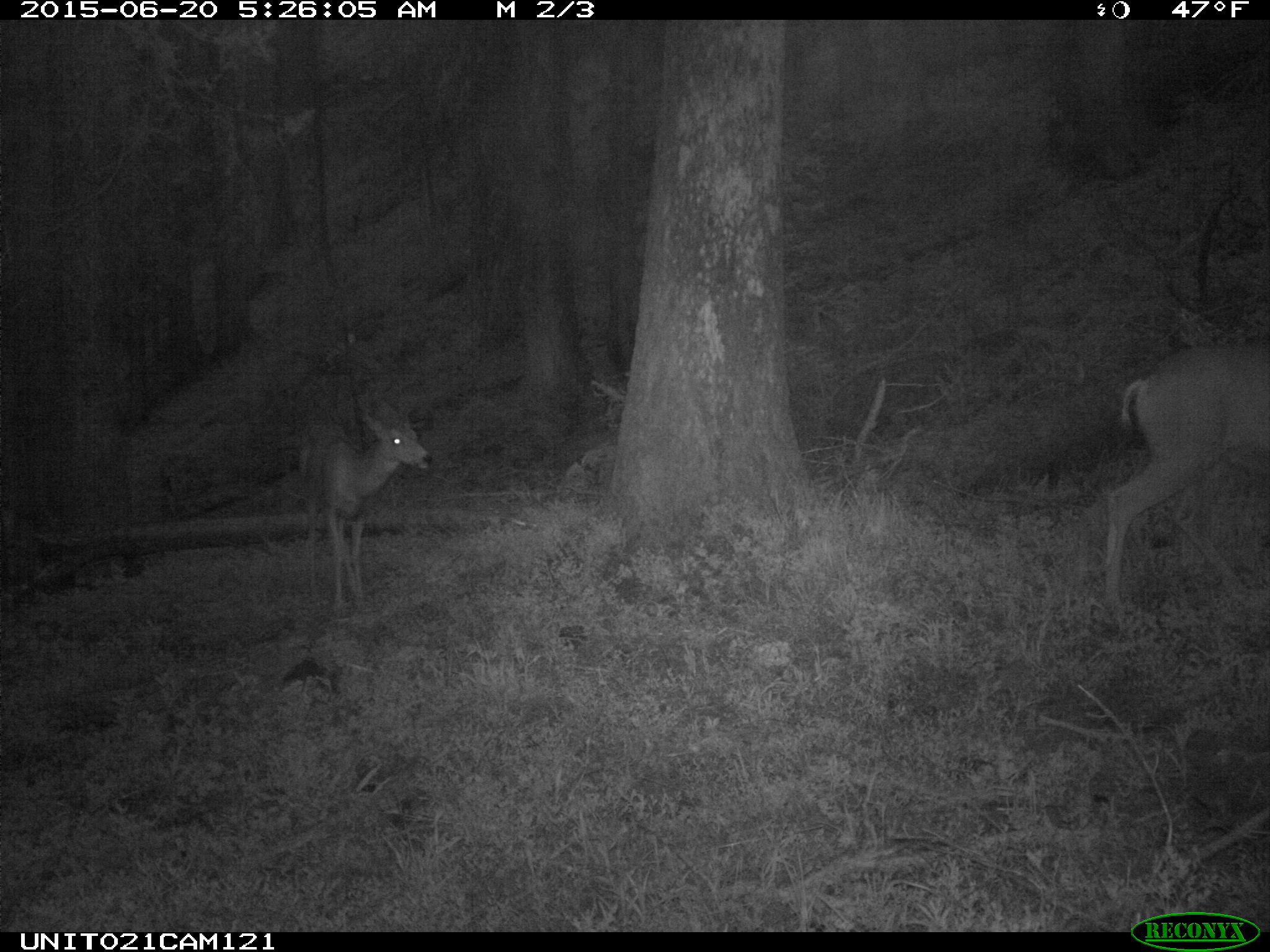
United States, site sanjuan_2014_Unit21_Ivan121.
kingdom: Animalia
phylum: Chordata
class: Mammalia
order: Artiodactyla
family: Cervidae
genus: Odocoileus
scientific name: Odocoileus hemionus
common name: mule deer